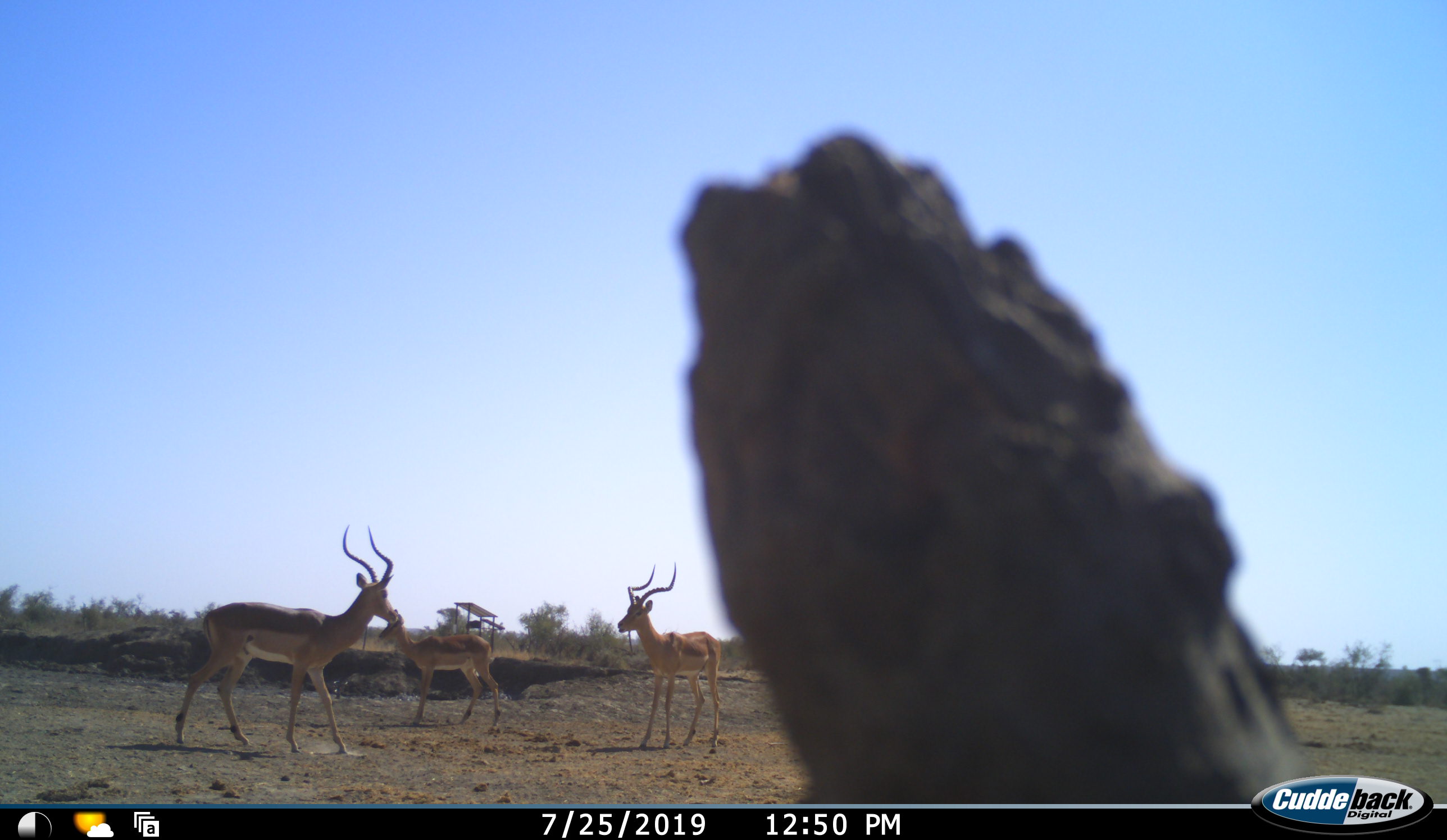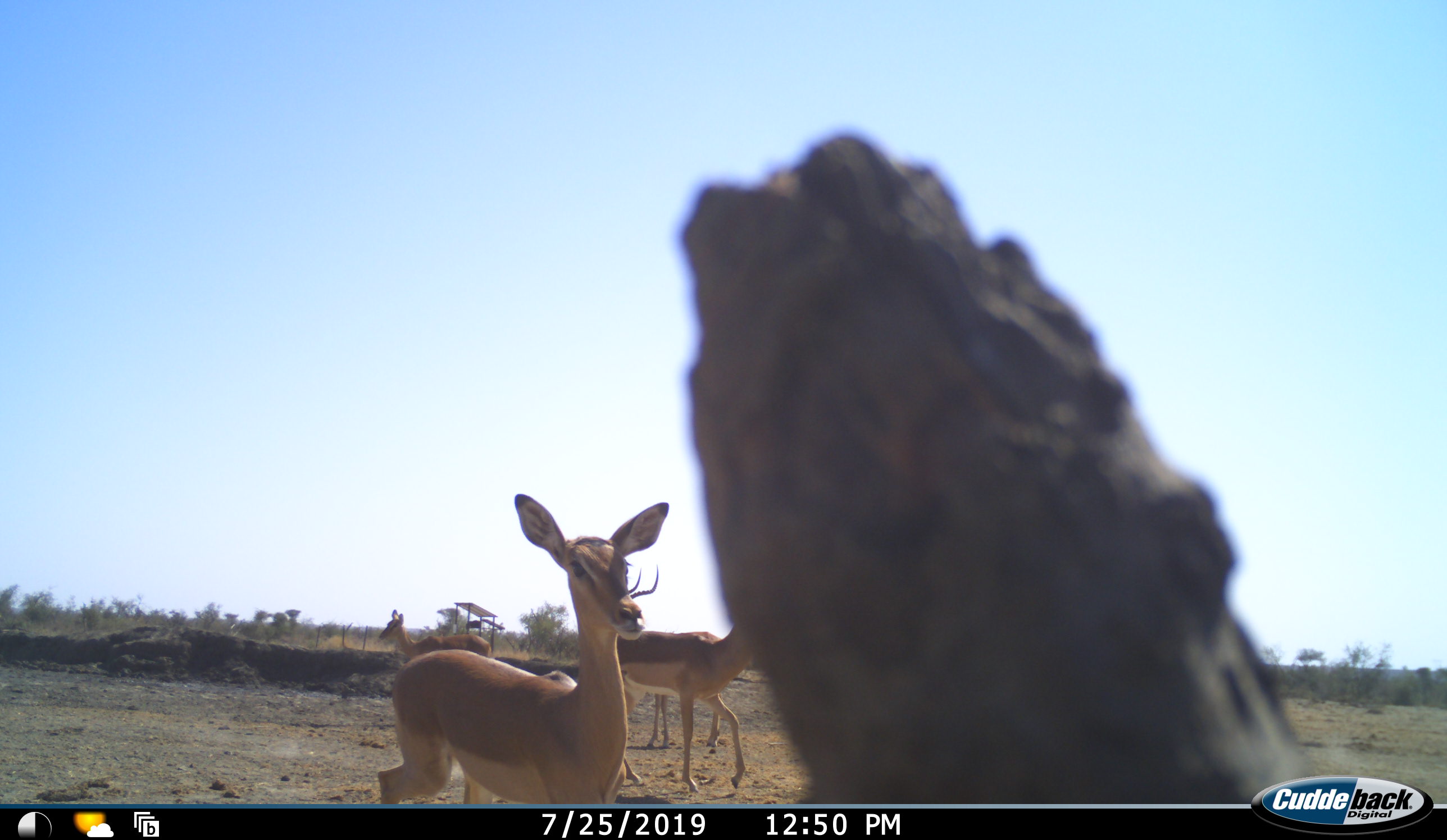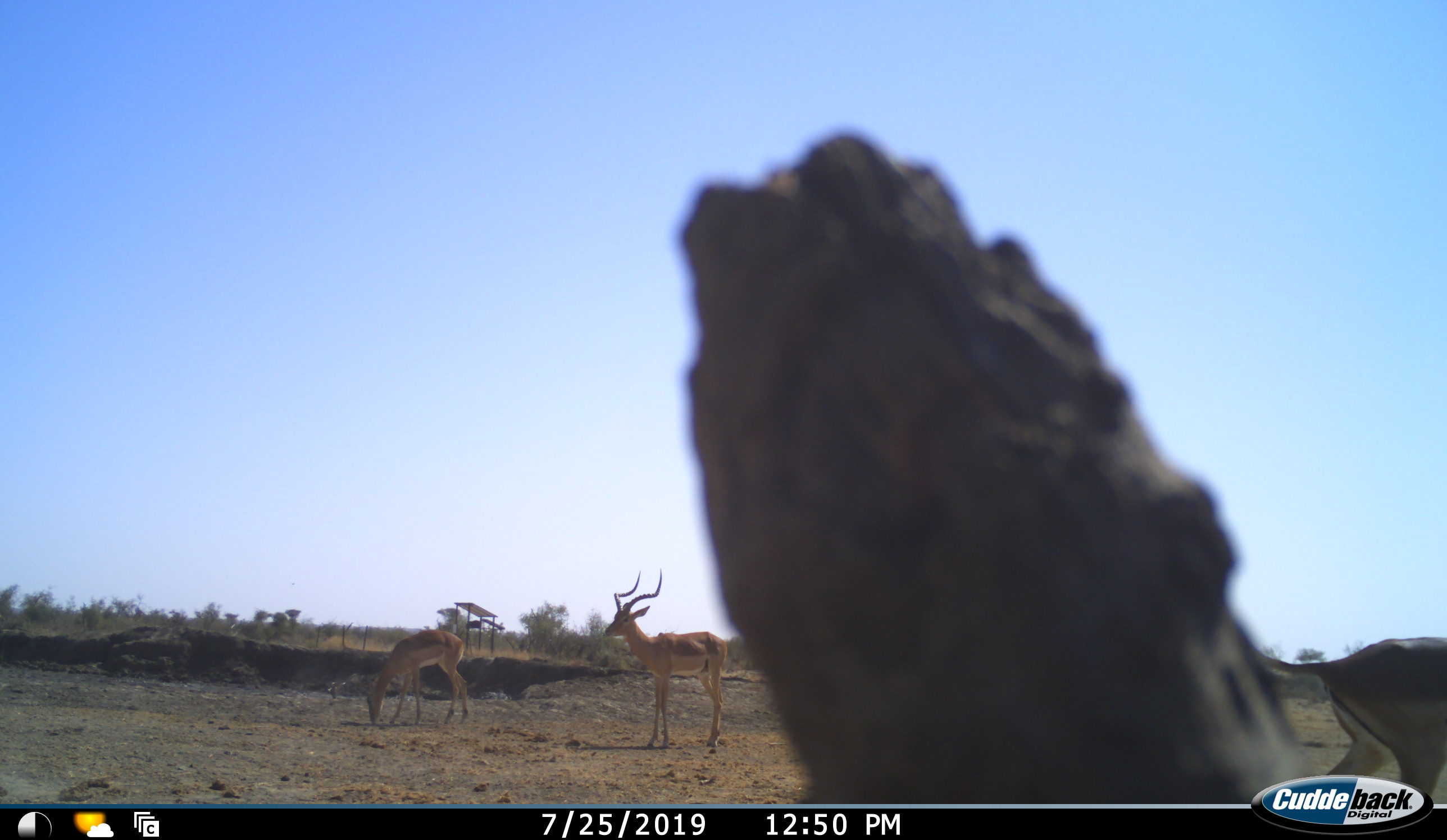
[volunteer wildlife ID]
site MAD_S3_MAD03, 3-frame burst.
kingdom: Animalia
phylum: Chordata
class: Mammalia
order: Artiodactyla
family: Bovidae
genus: Aepyceros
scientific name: Aepyceros melampus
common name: impala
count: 4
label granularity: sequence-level